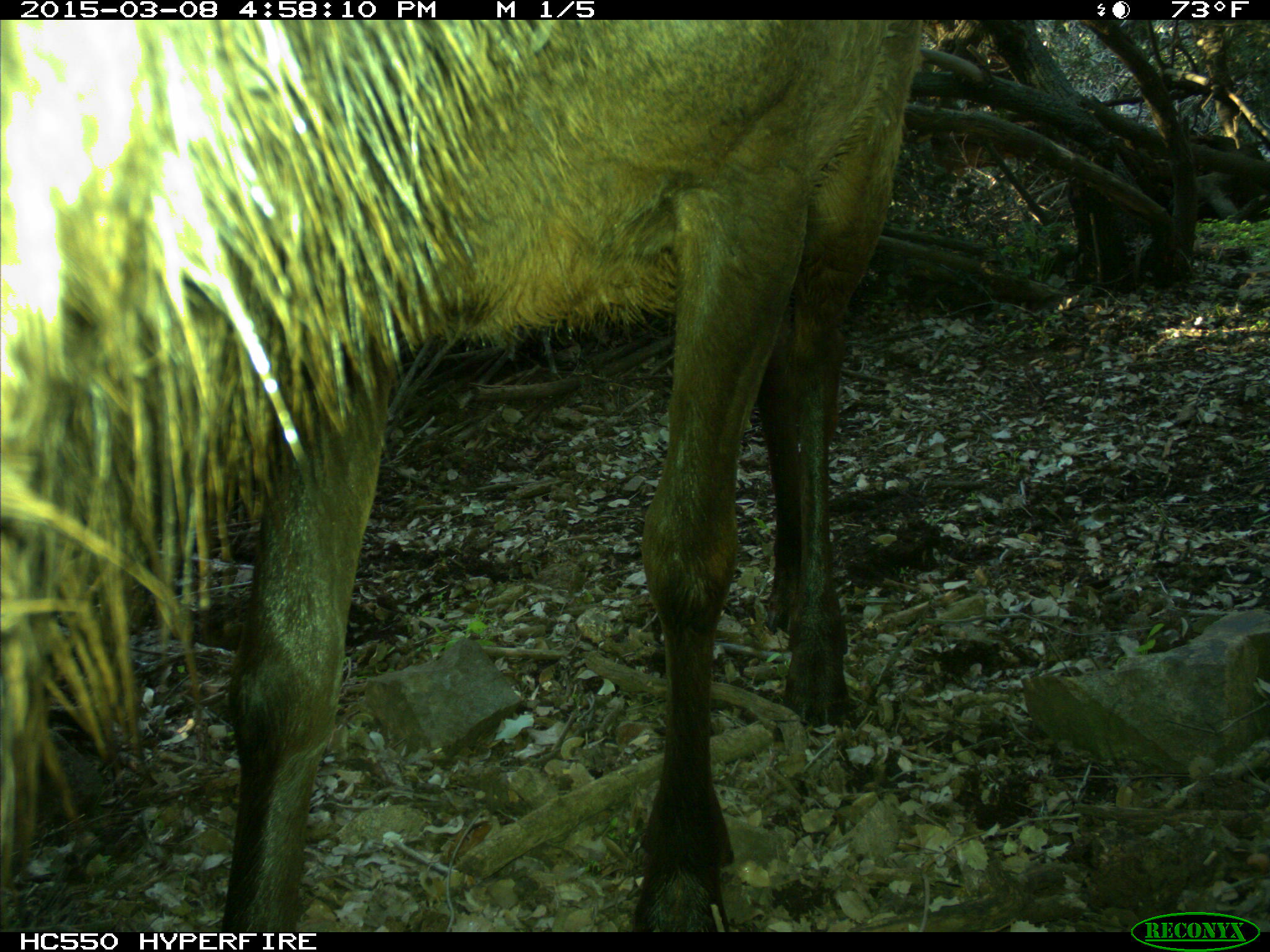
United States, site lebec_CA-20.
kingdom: Animalia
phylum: Chordata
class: Mammalia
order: Artiodactyla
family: Cervidae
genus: Cervus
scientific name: Cervus canadensis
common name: elk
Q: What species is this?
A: Cervus canadensis (elk).